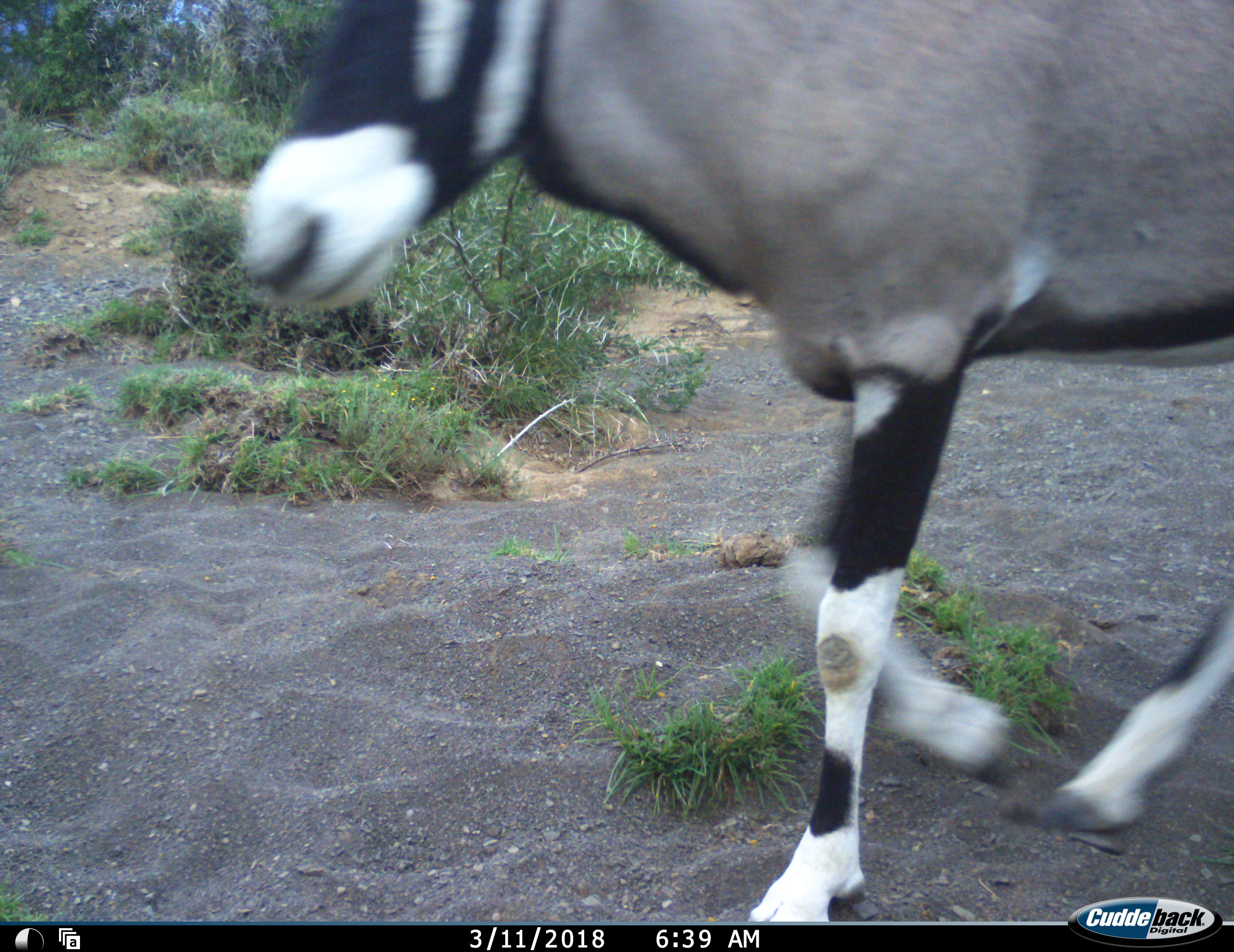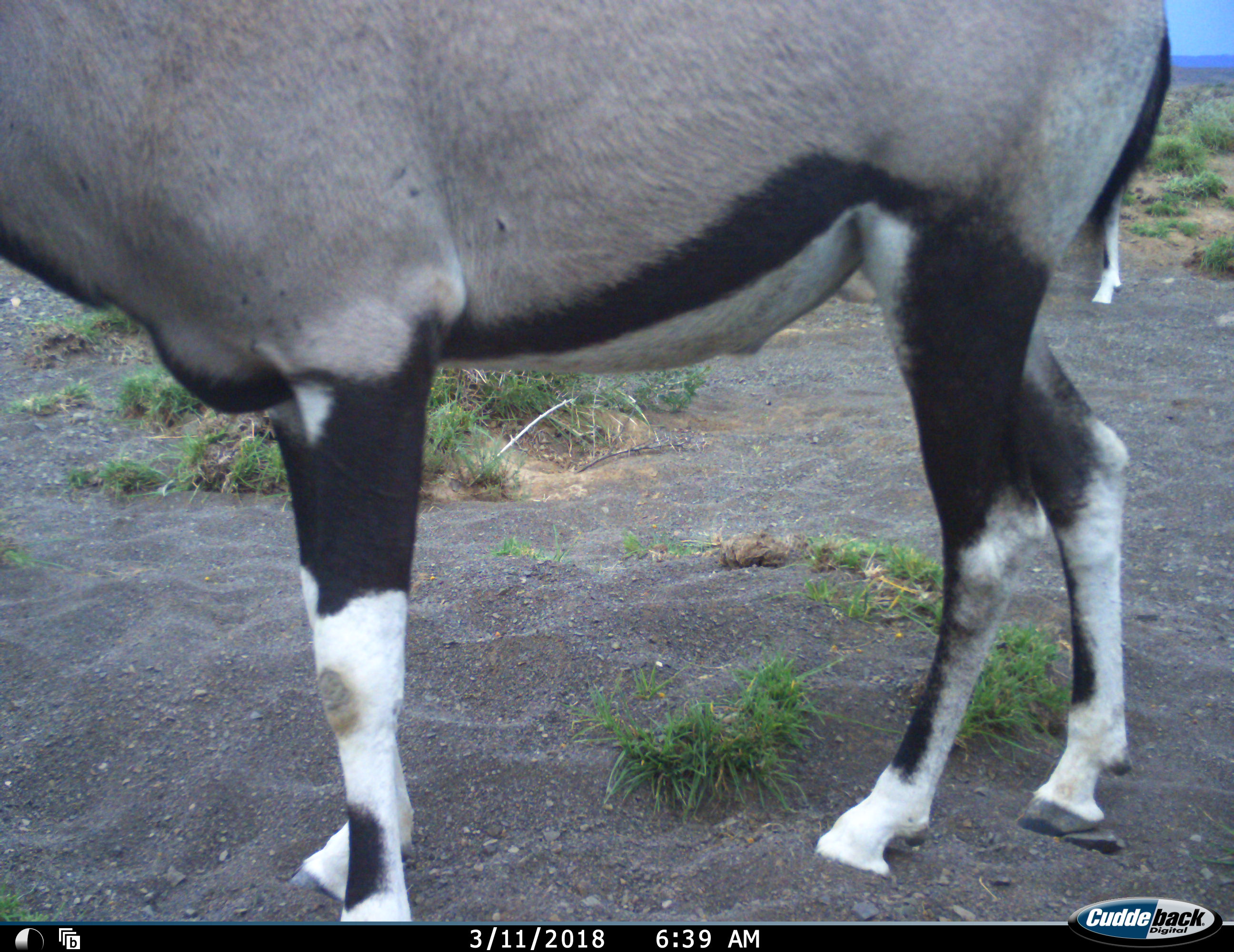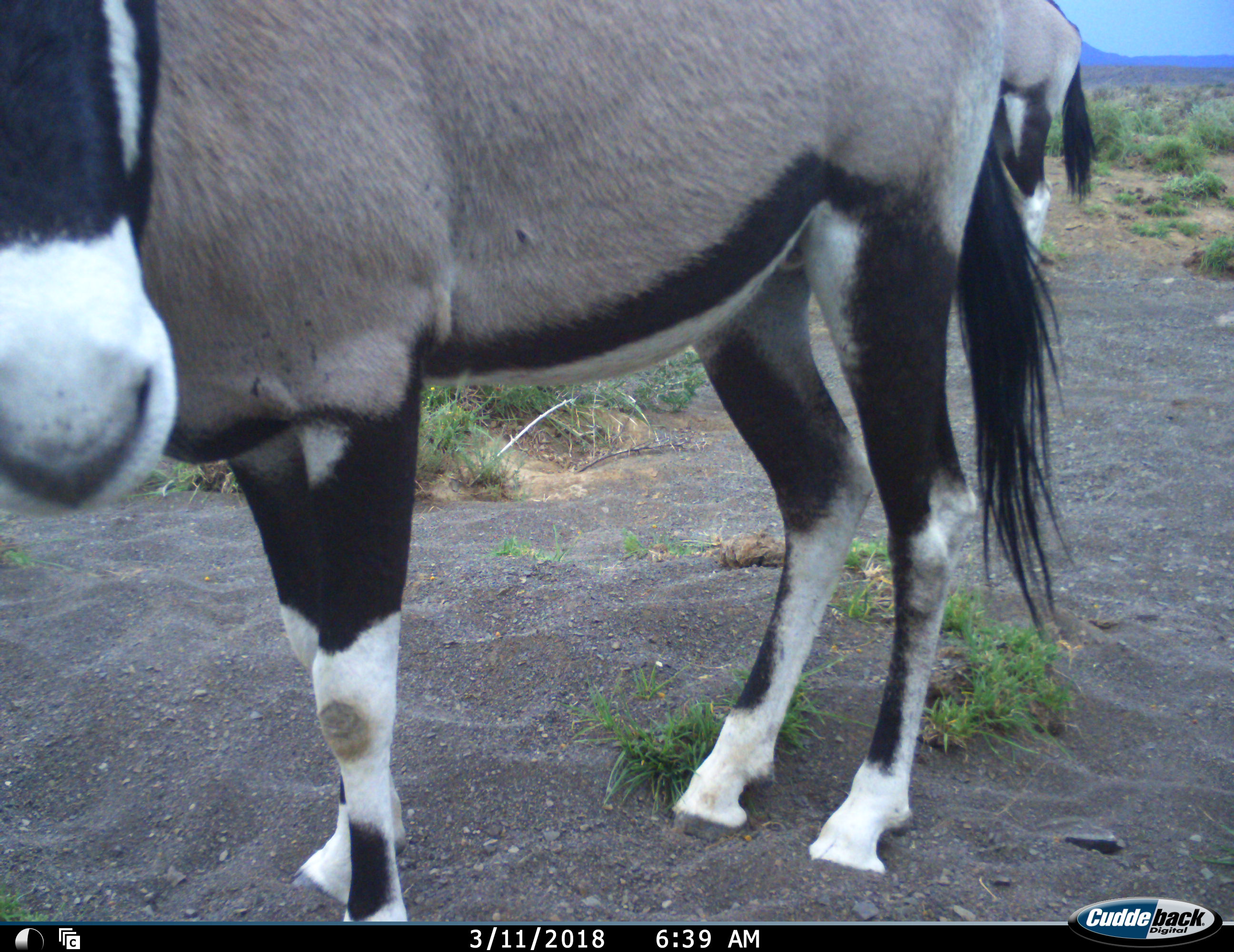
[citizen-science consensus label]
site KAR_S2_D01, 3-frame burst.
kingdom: Animalia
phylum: Chordata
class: Mammalia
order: Artiodactyla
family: Bovidae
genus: Oryx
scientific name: Oryx gazella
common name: gemsbok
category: oryx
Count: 2.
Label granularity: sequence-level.